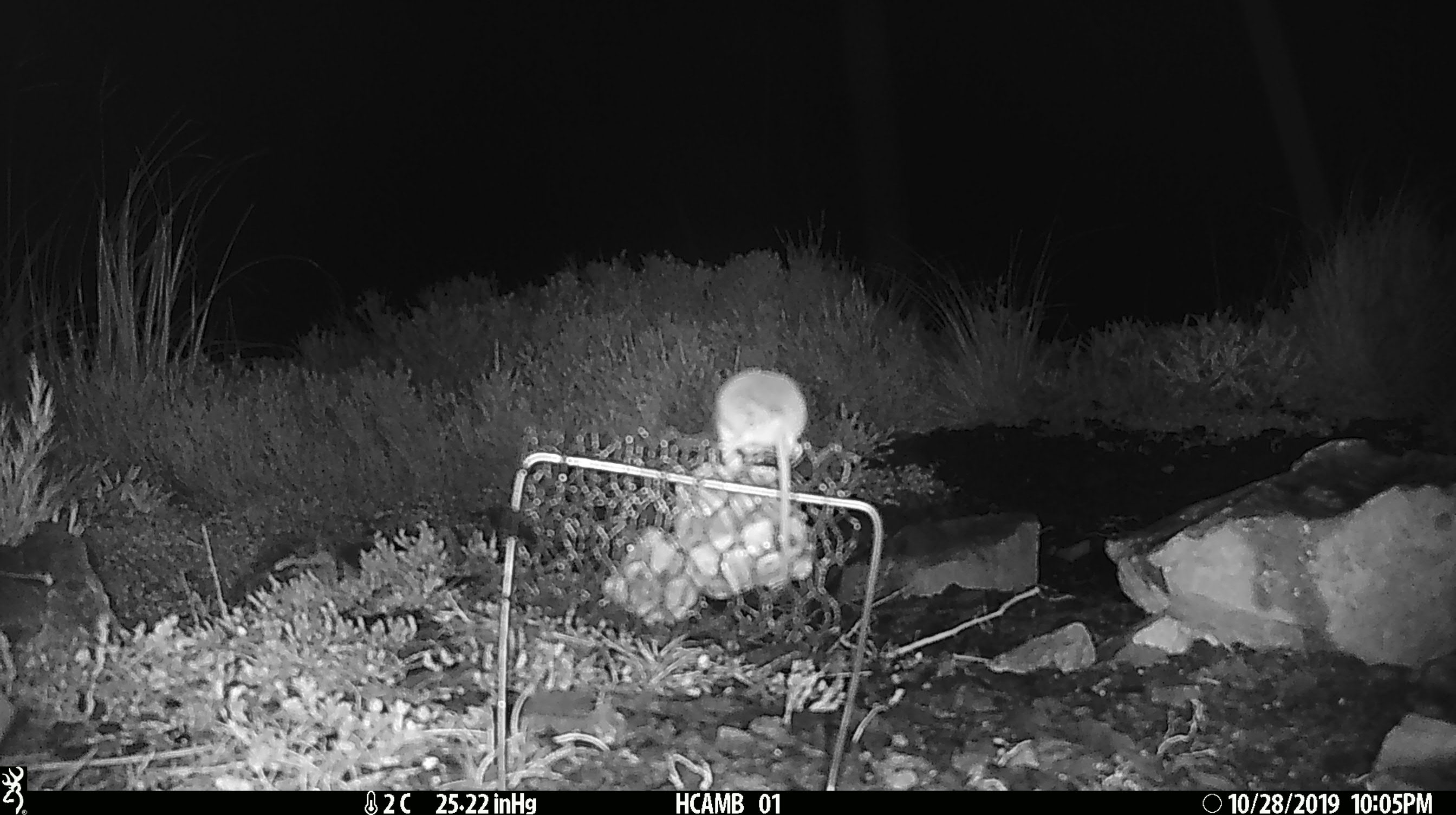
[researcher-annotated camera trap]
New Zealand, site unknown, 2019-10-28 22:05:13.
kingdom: Animalia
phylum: Chordata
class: Mammalia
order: Rodentia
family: Muridae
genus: Mus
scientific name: Mus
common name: mouse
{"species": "mouse (Mus)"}